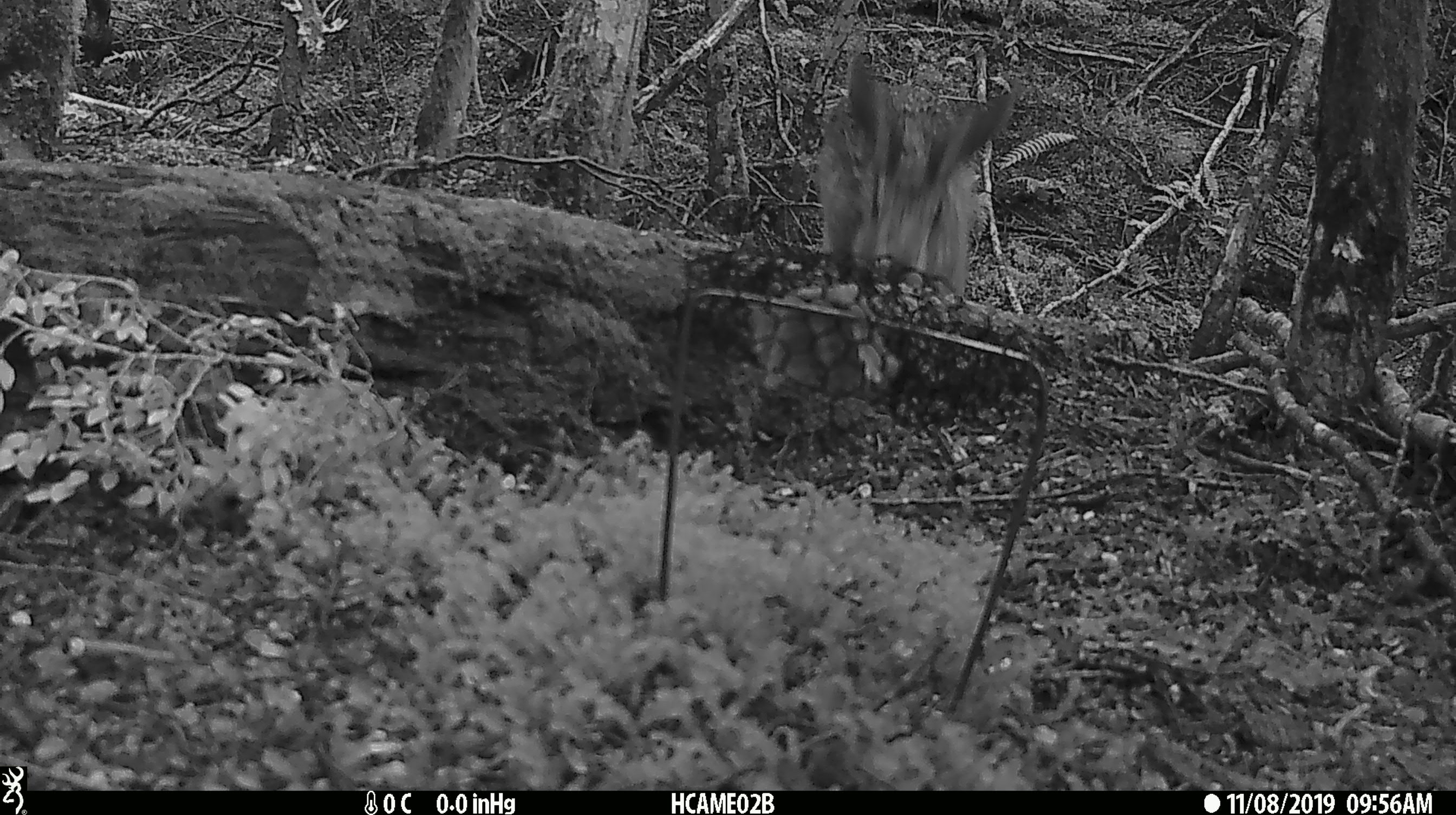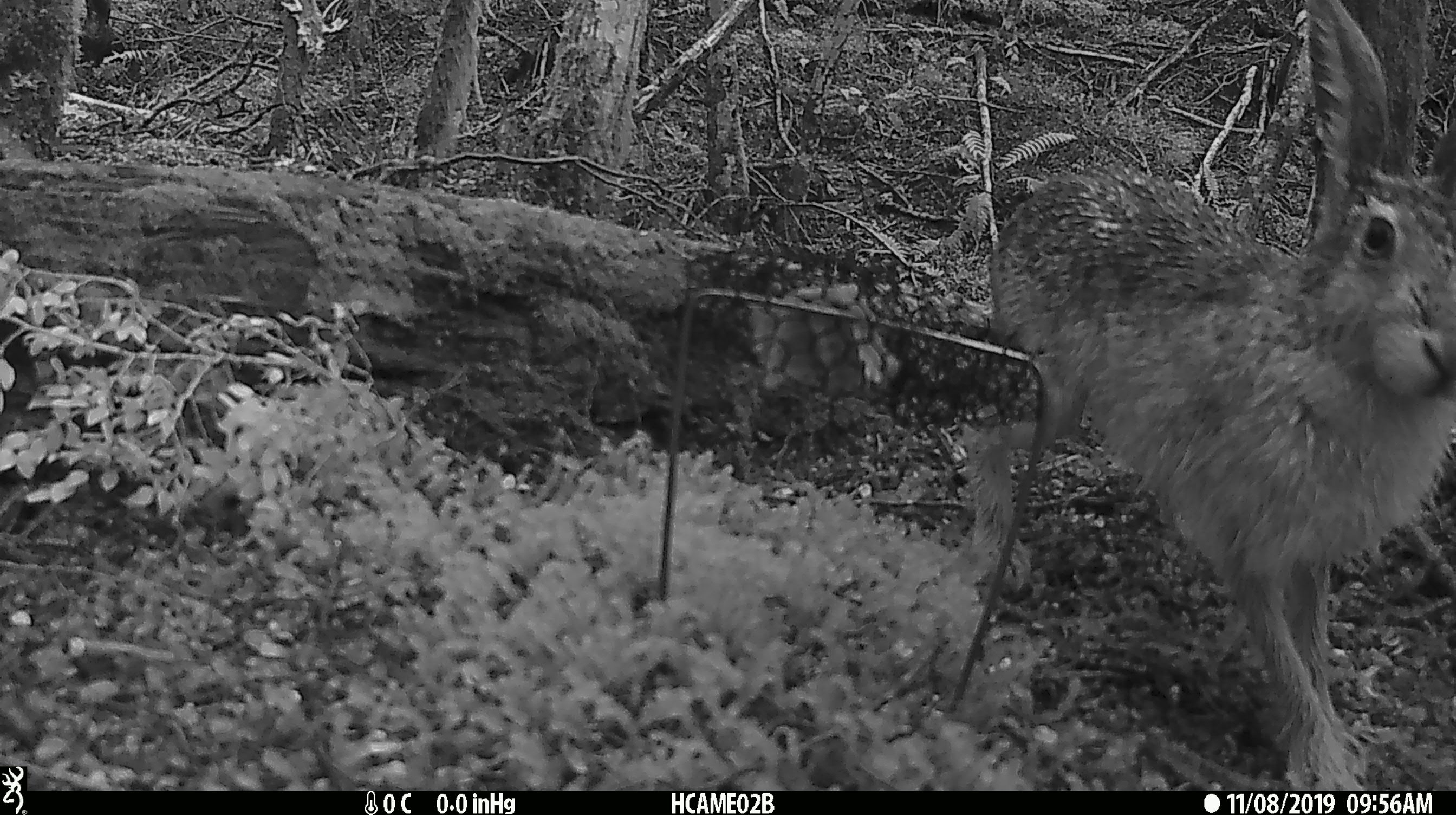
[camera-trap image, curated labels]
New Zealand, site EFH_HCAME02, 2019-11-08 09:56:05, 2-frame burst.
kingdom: Animalia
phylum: Chordata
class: Mammalia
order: Lagomorpha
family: Leporidae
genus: Lepus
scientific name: Lepus europaeus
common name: brown hare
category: hare